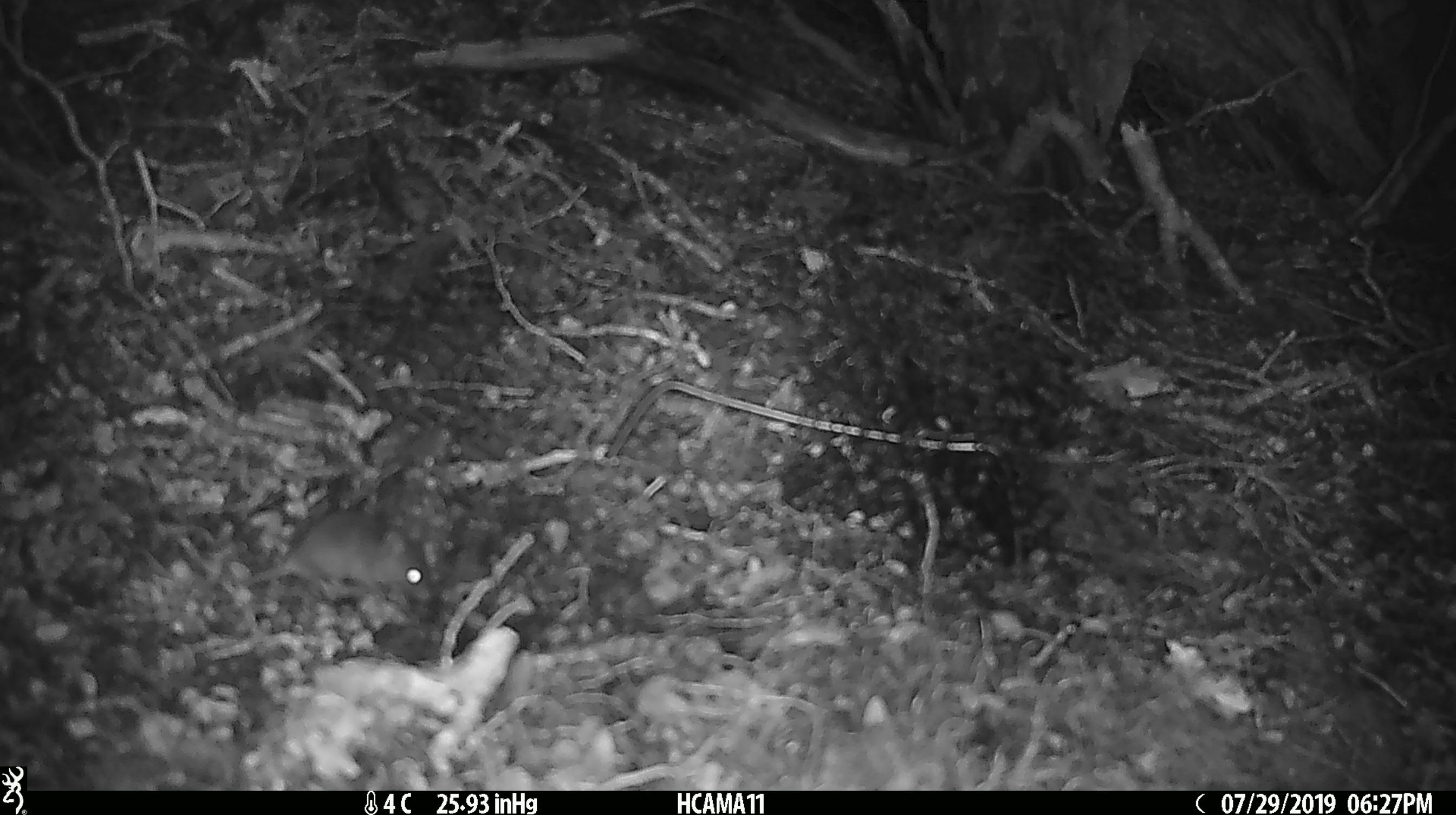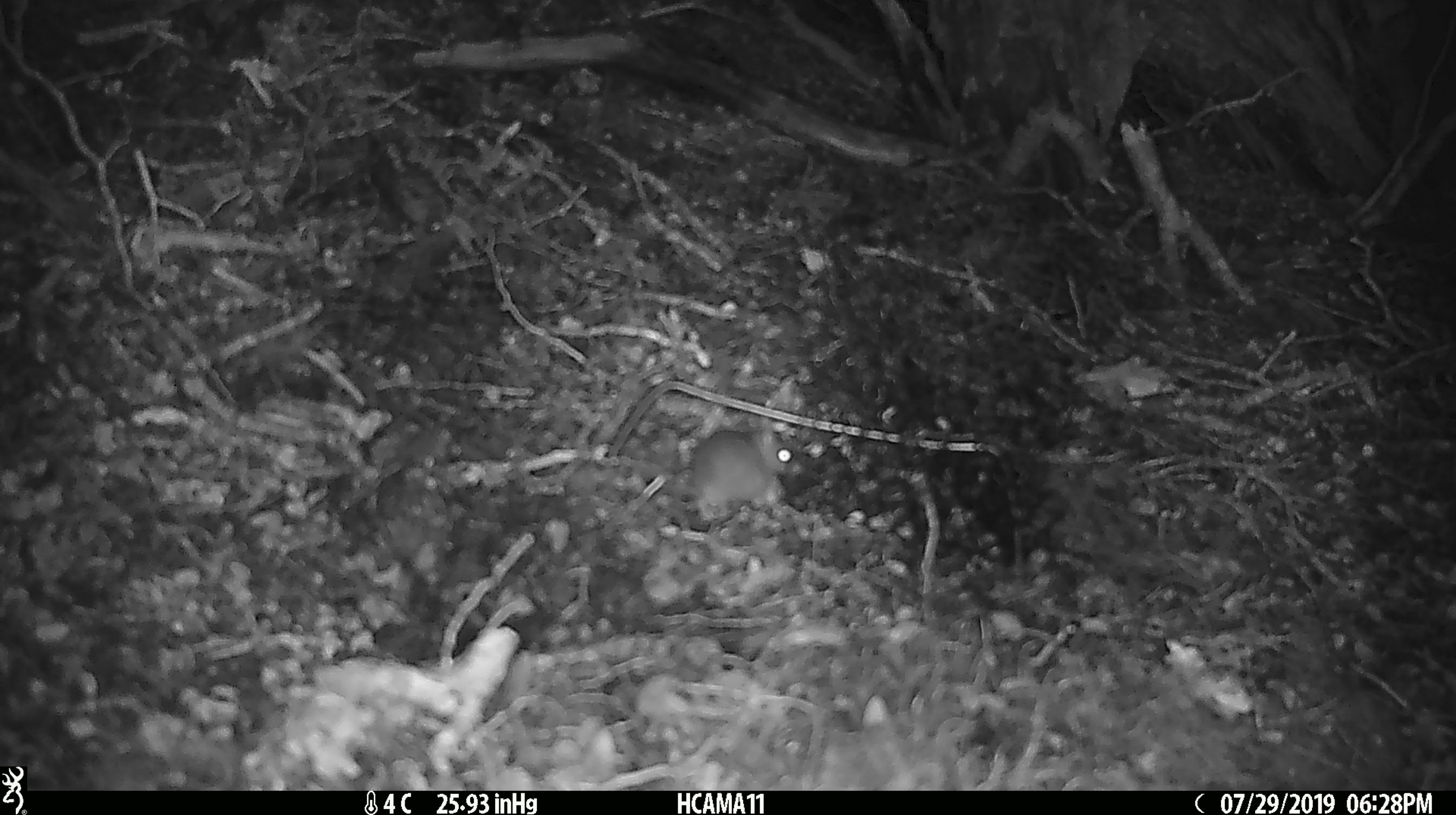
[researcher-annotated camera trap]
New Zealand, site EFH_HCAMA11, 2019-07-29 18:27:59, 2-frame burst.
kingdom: Animalia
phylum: Chordata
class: Mammalia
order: Rodentia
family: Muridae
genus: Mus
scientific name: Mus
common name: mouse